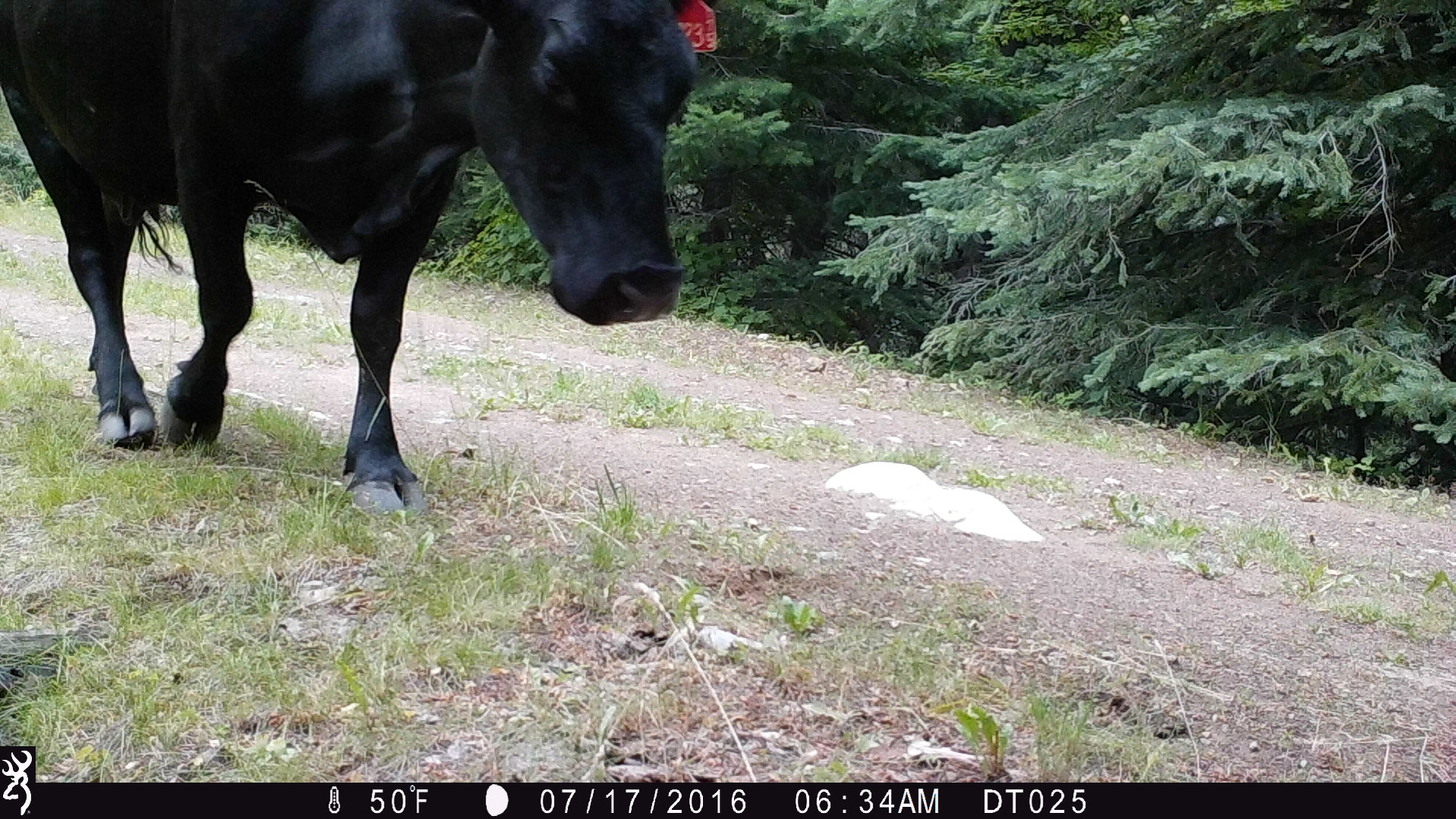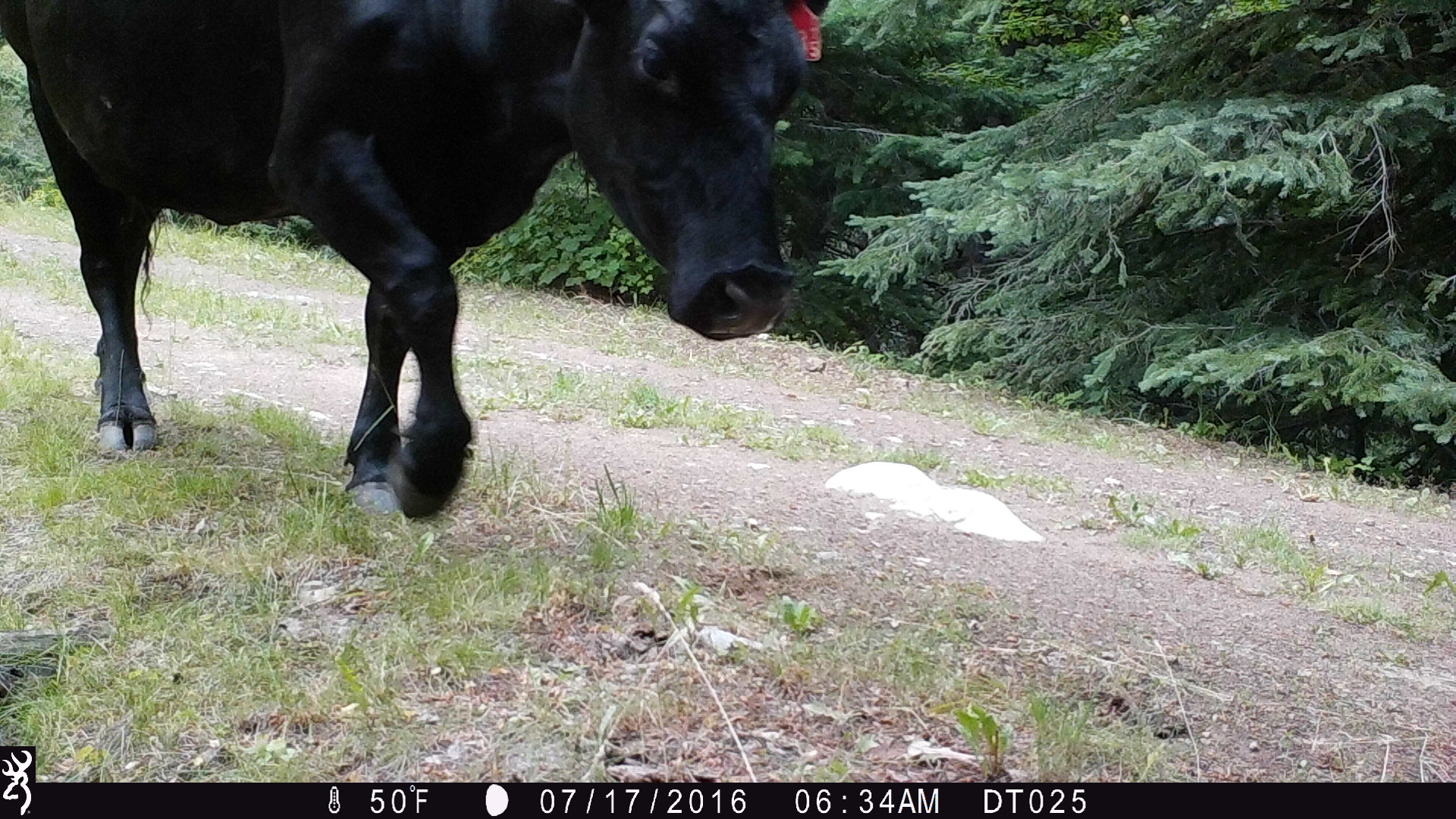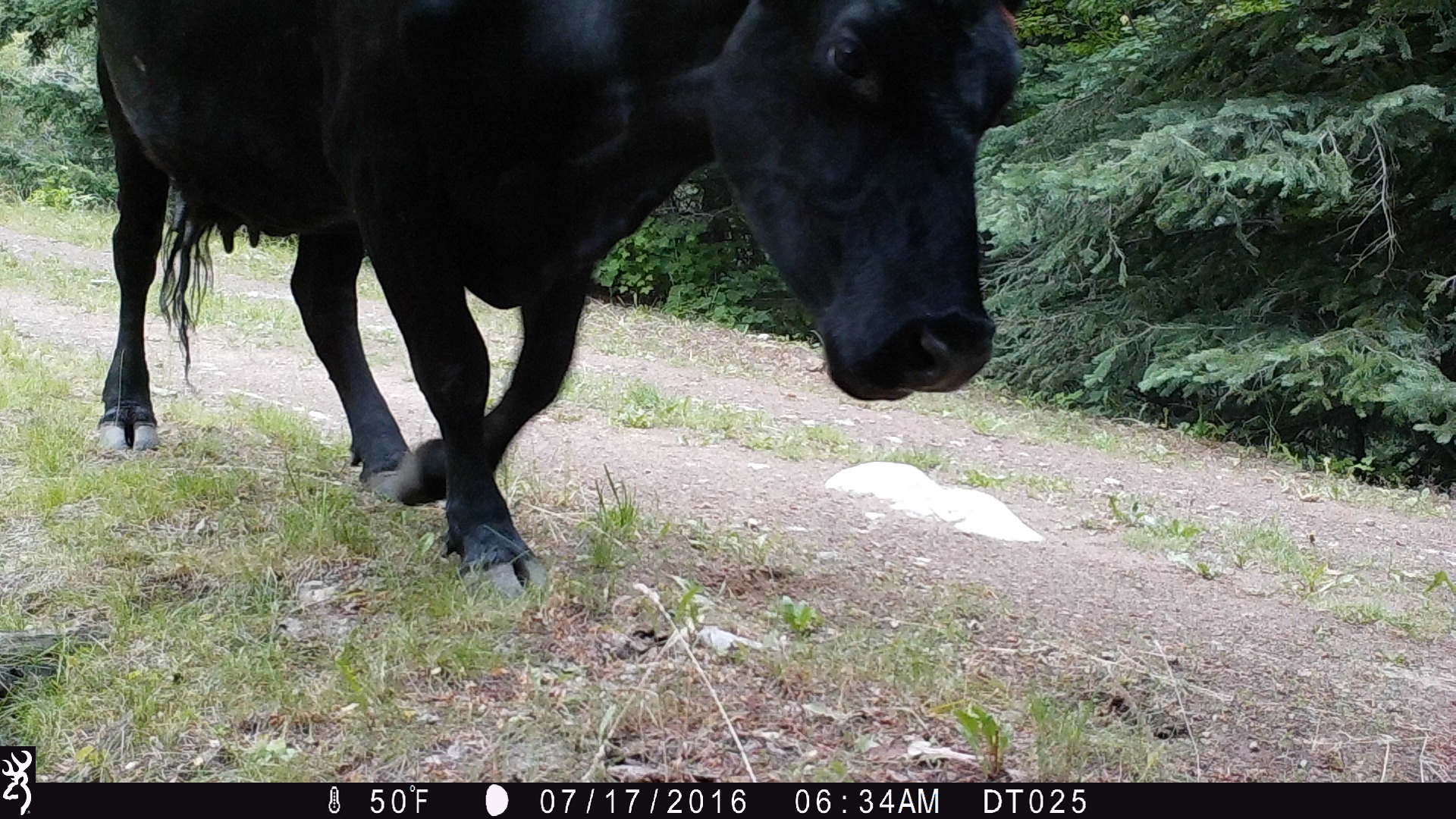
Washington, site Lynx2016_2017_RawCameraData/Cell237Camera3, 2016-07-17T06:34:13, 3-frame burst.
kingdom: Animalia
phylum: Chordata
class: Mammalia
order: Artiodactyla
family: Bovidae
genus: Bos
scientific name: Bos taurus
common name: domestic cattle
Domestic cattle (Bos taurus). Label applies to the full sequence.